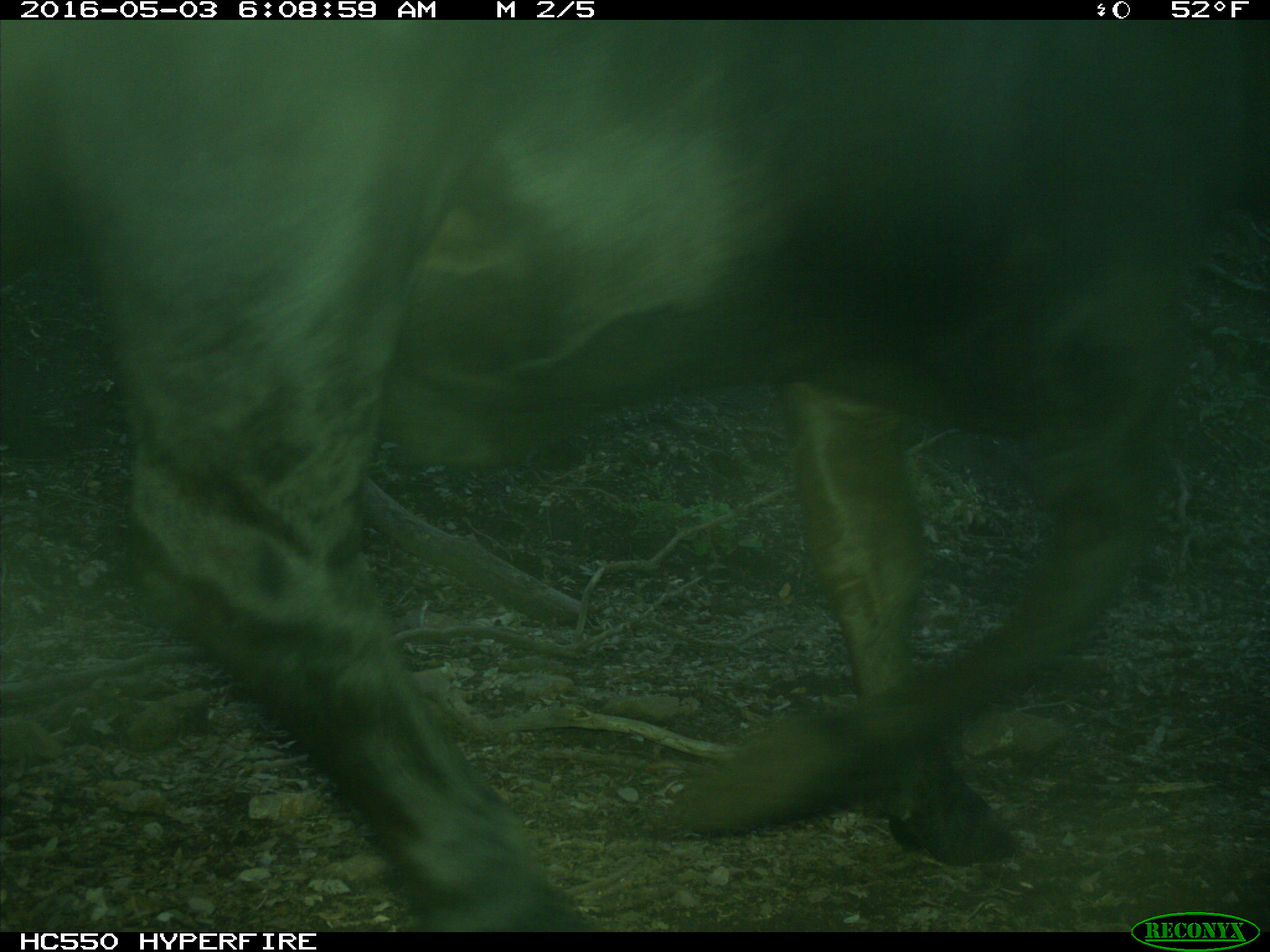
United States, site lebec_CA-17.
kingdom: Animalia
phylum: Chordata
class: Mammalia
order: Artiodactyla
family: Bovidae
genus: Bos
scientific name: Bos taurus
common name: domestic cow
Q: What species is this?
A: Bos taurus (domestic cow).